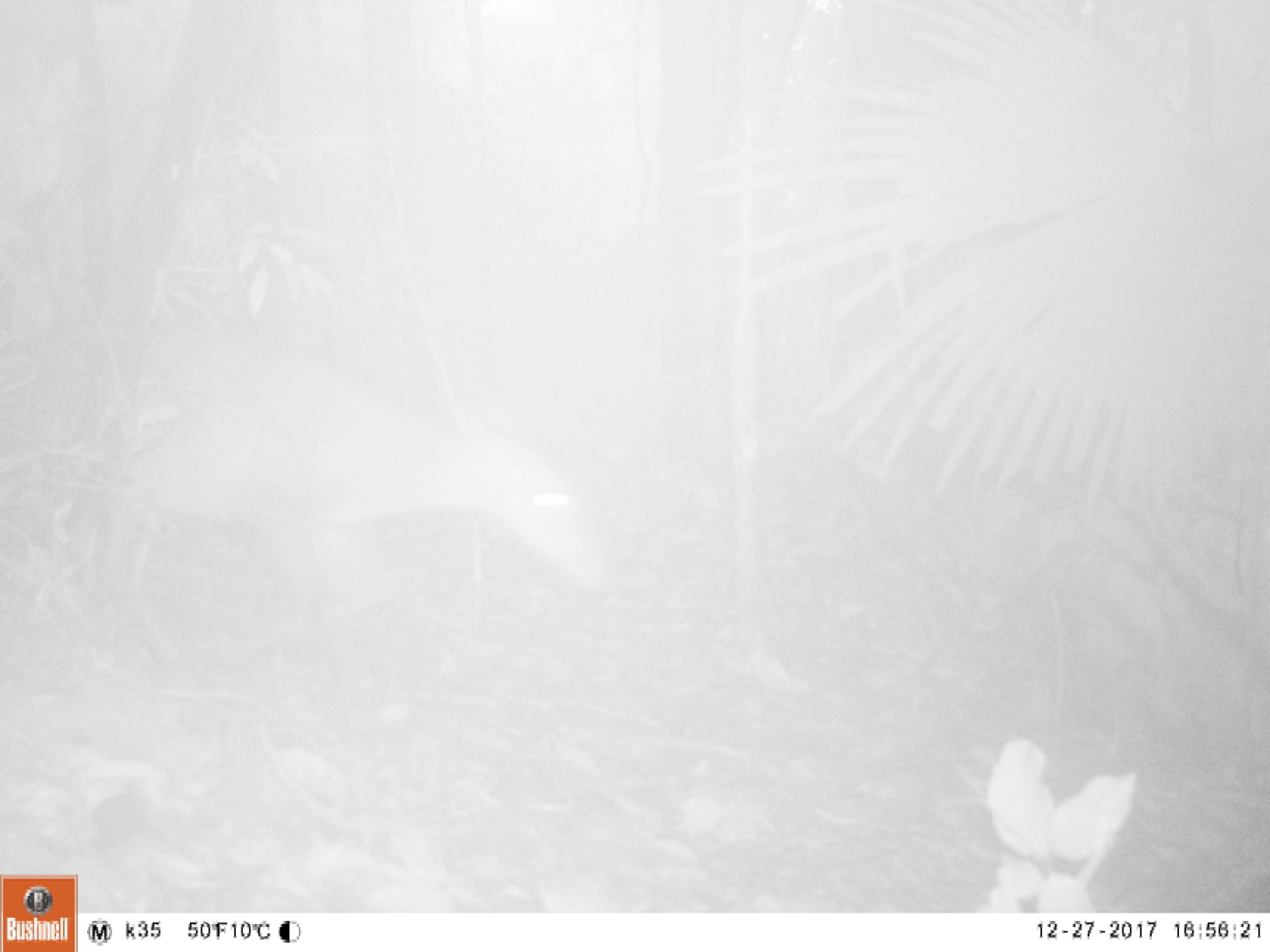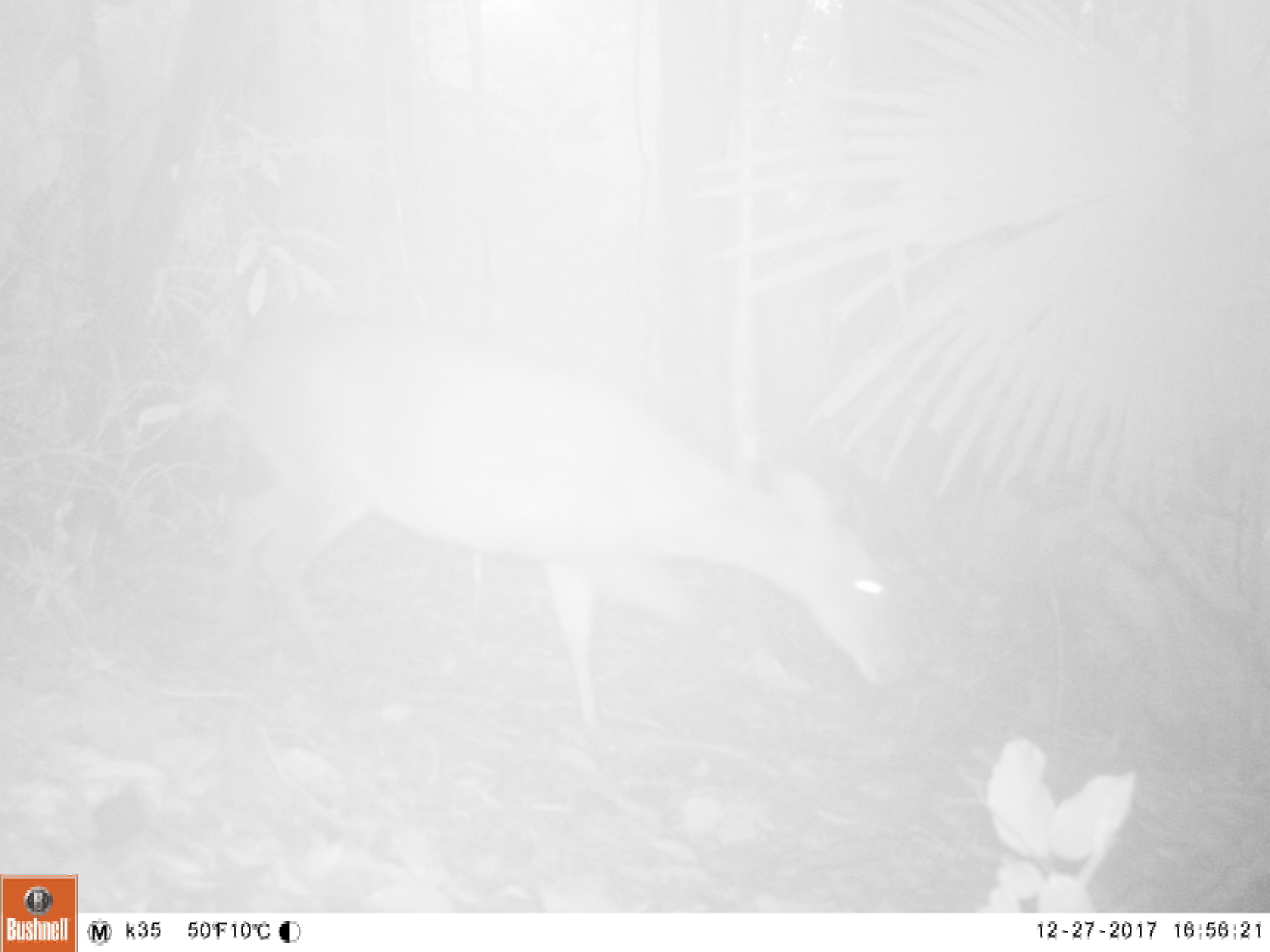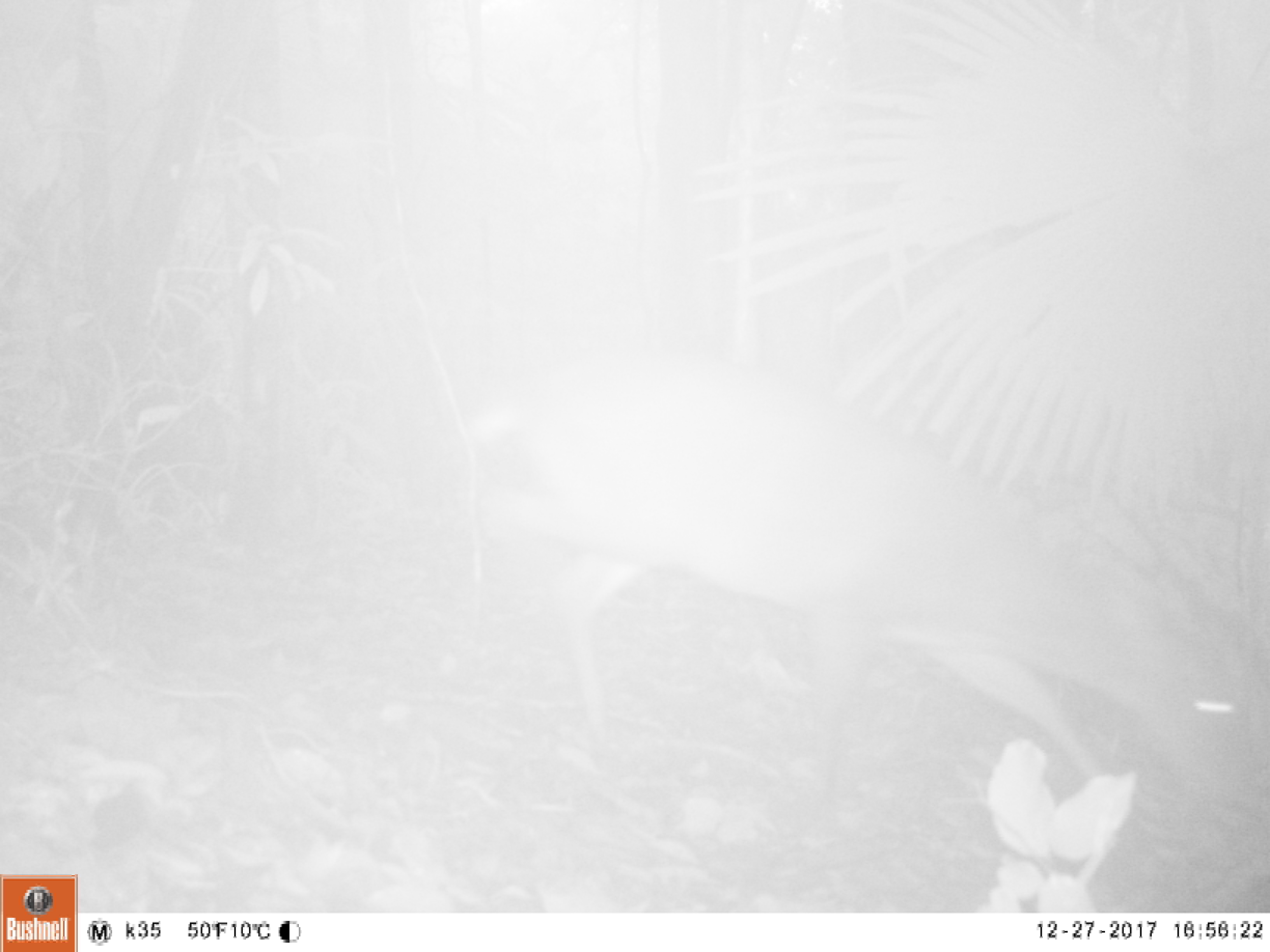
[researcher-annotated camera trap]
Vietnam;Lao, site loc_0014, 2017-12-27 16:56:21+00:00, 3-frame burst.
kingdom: Animalia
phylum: Chordata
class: Mammalia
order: Artiodactyla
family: Cervidae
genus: Muntiacus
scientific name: Muntiacus vuquangensis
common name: large-antlered muntjac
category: large antlered muntjac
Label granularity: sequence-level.